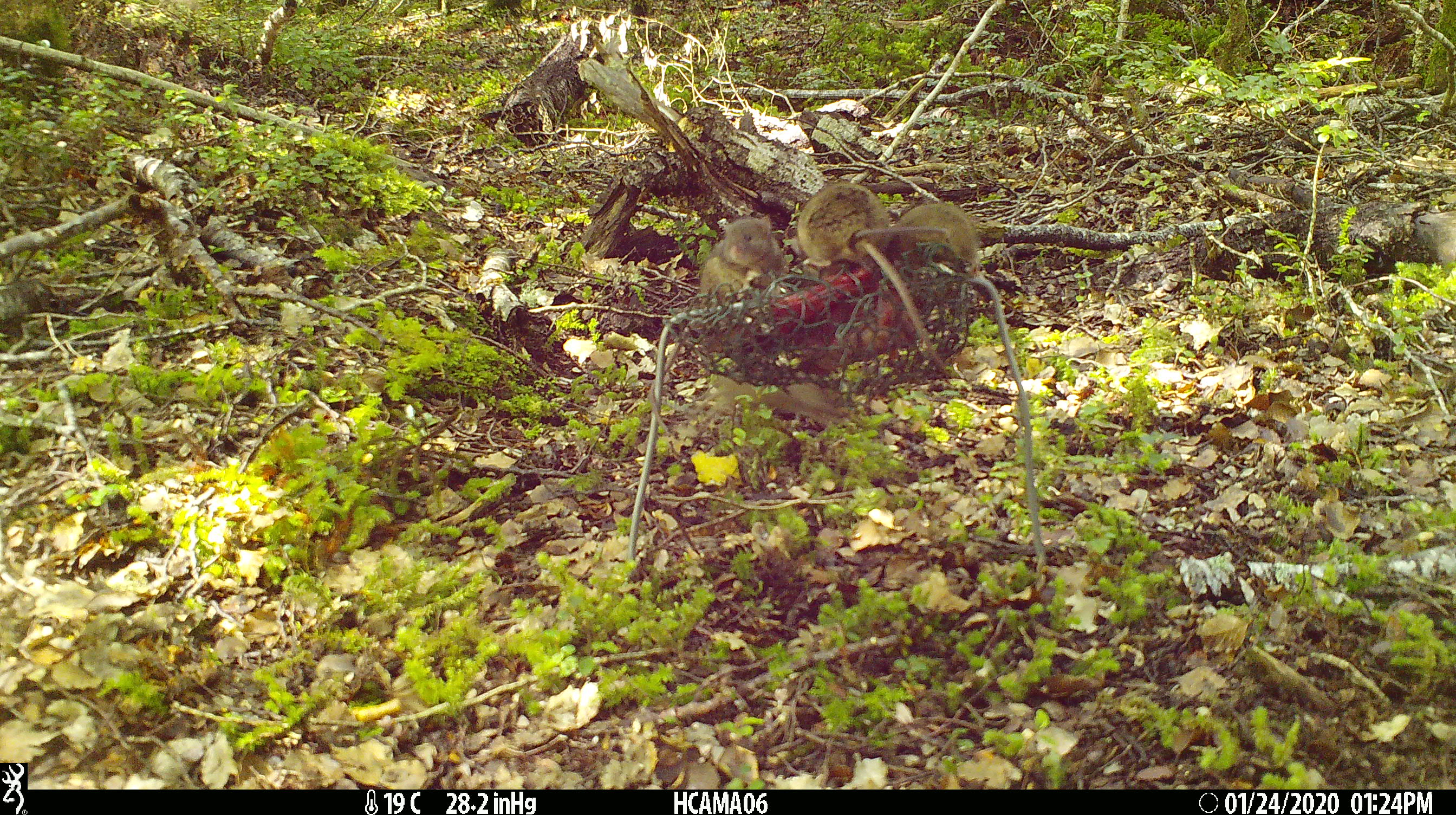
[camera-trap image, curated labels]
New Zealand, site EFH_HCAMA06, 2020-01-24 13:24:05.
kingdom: Animalia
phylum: Chordata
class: Mammalia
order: Rodentia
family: Muridae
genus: Mus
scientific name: Mus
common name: mouse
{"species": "mouse (Mus)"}